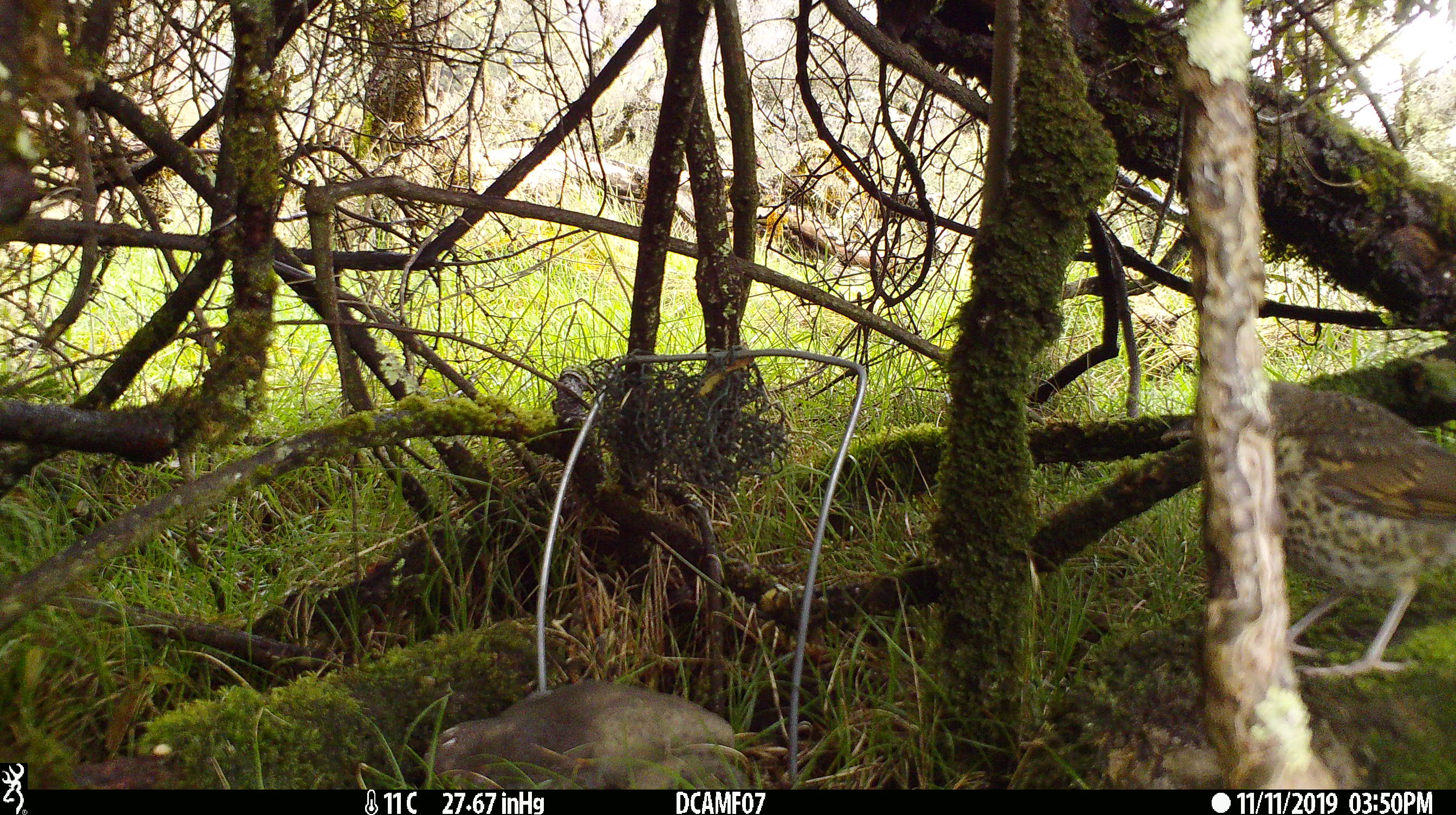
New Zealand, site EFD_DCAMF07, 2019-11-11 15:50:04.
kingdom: Animalia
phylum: Chordata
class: Aves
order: Passeriformes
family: Turdidae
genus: Turdus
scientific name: Turdus philomelos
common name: song thrush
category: thrush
Thrush (song thrush) (Turdus philomelos).